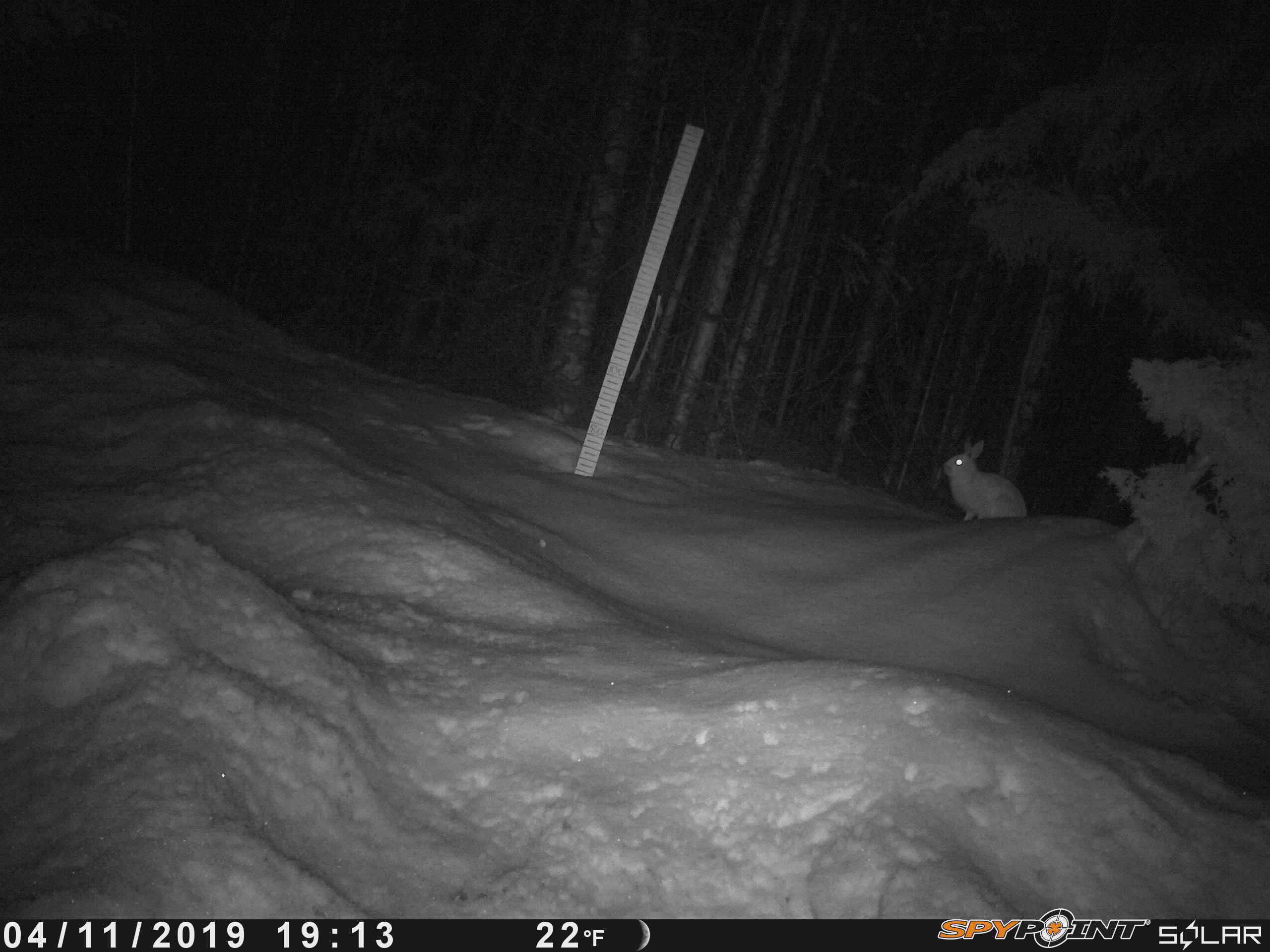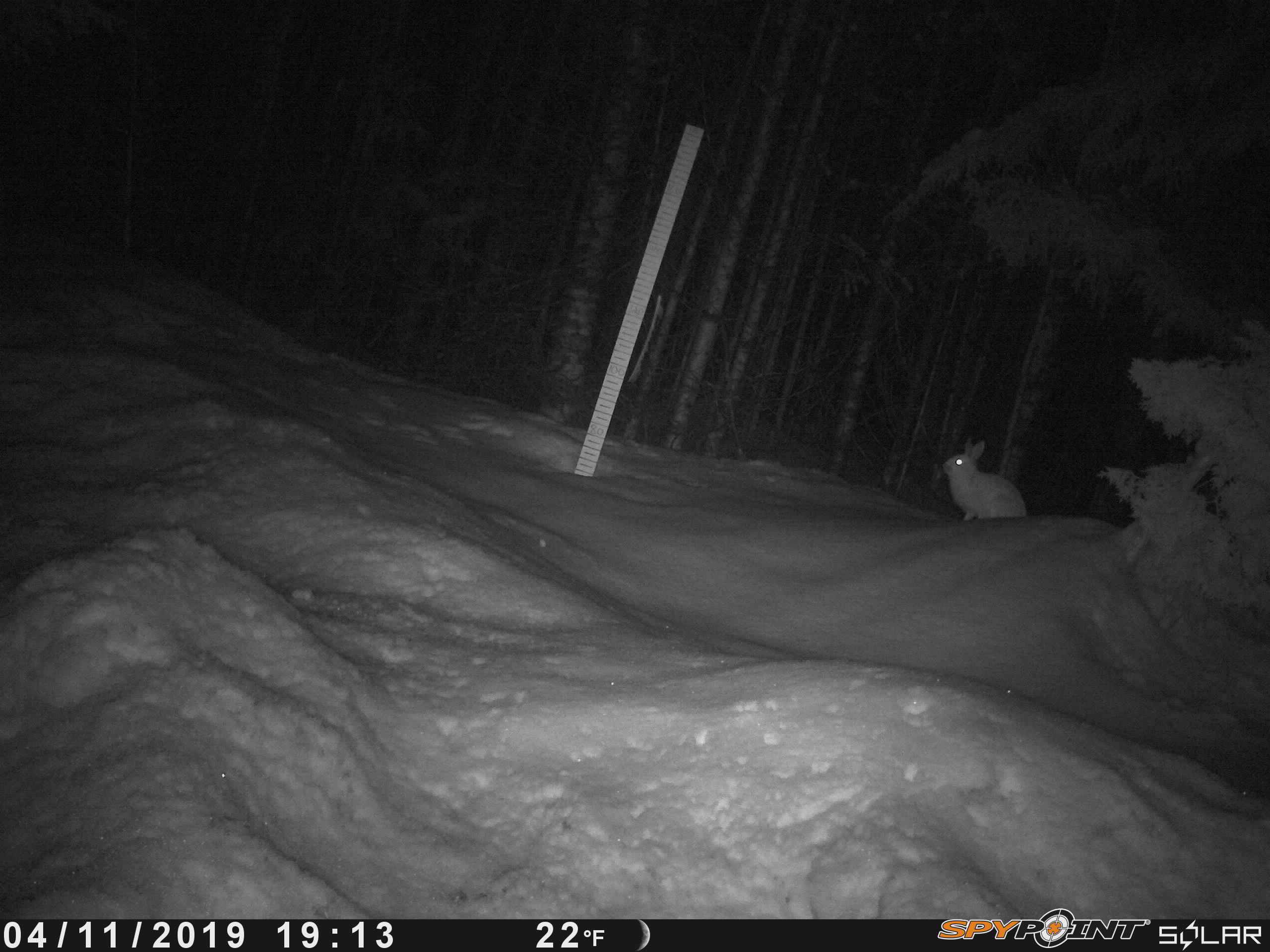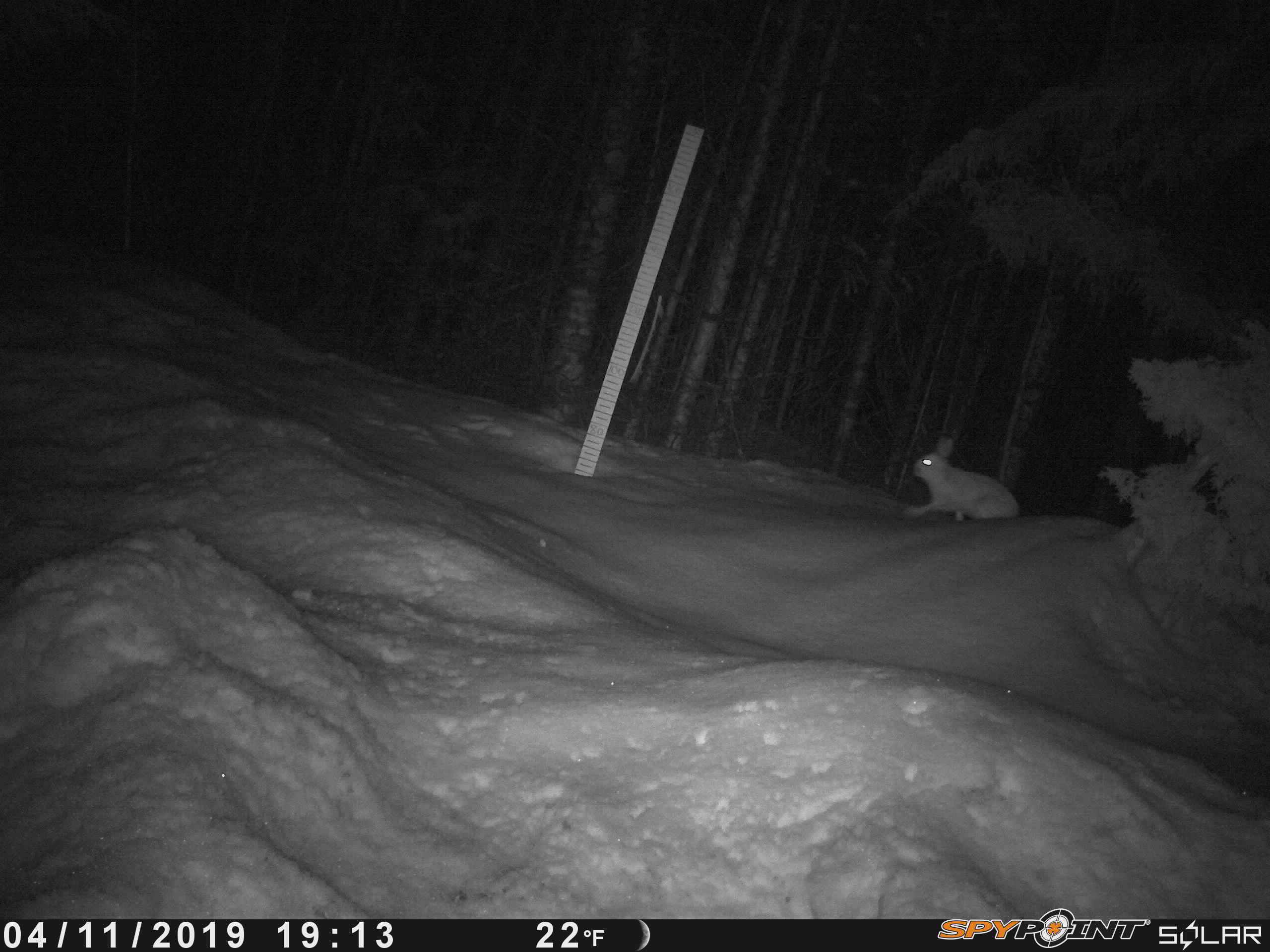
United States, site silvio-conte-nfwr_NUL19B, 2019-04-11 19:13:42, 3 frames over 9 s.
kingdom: Animalia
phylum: Chordata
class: Mammalia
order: Lagomorpha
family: Leporidae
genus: Lepus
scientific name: Lepus americanus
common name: snowshoe hare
Snowshoe hare (Lepus americanus).